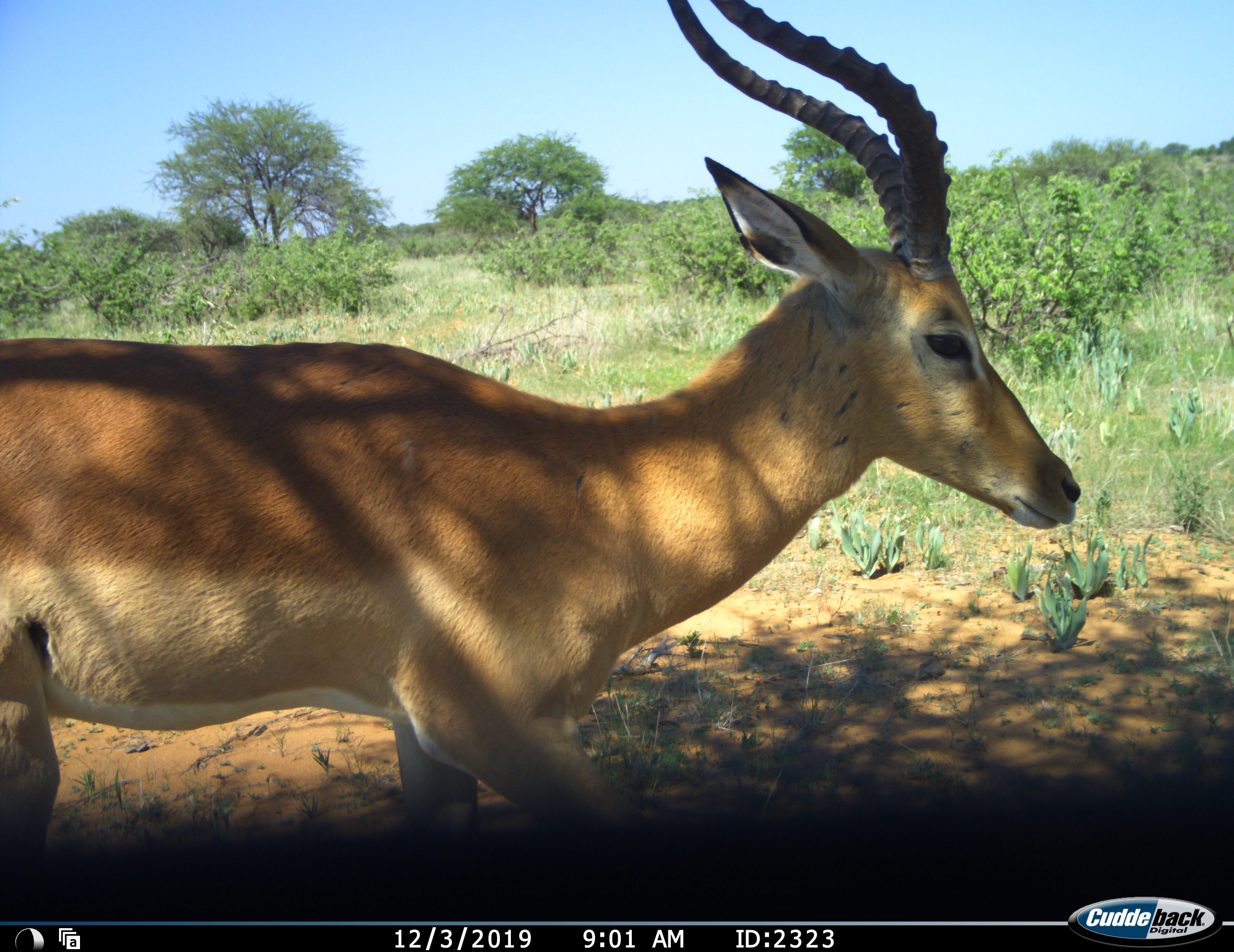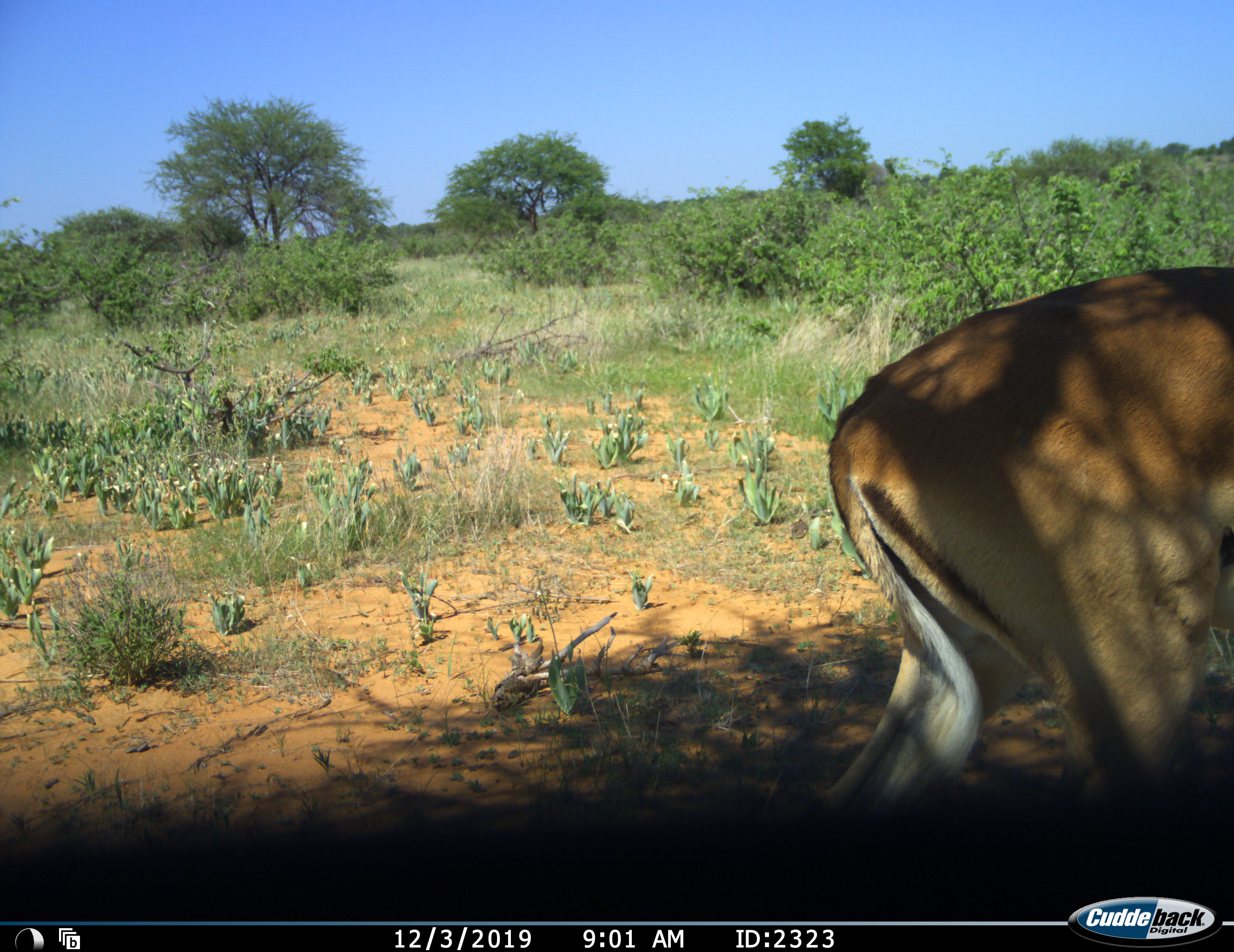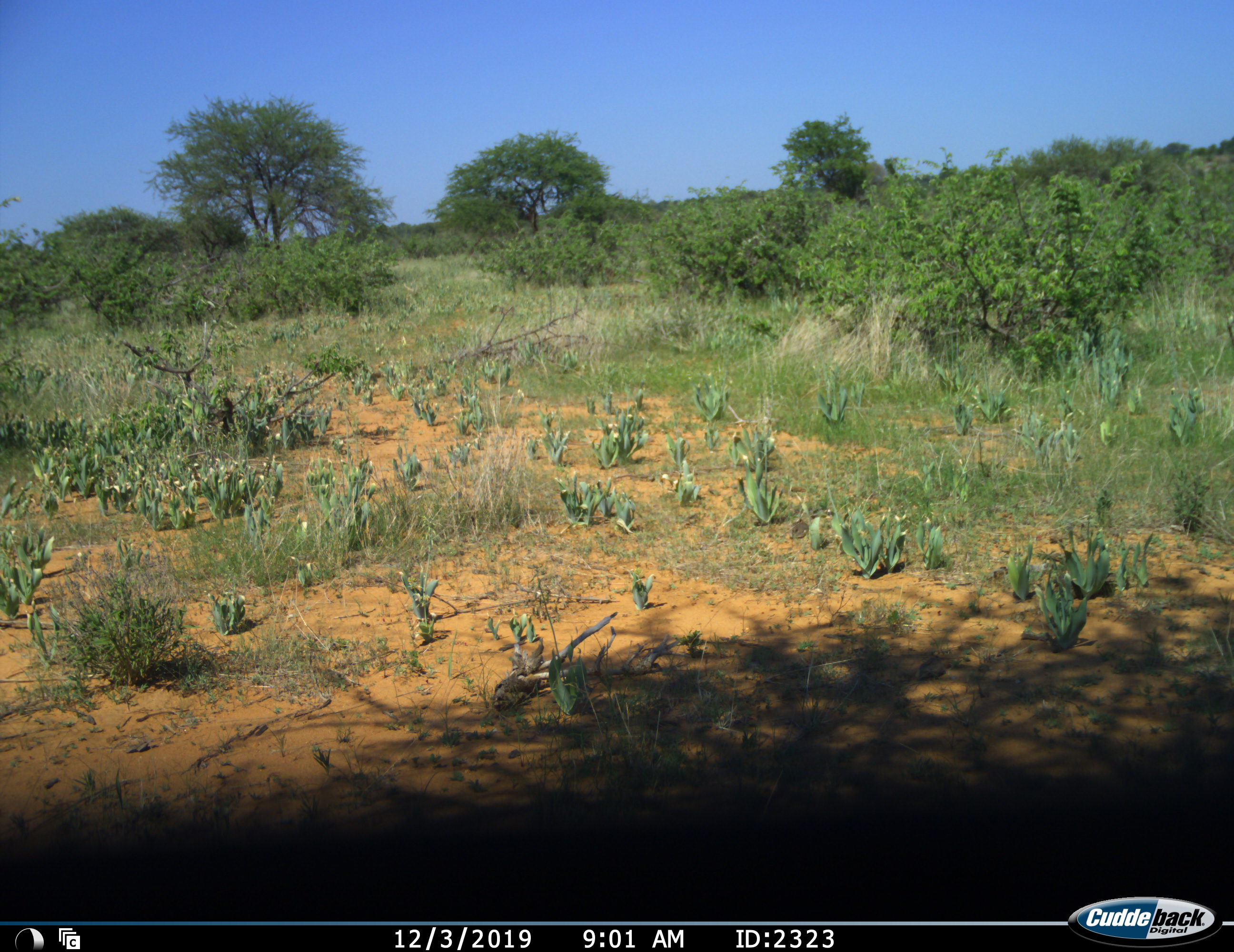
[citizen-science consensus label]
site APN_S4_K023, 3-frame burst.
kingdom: Animalia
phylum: Chordata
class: Mammalia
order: Artiodactyla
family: Bovidae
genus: Aepyceros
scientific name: Aepyceros melampus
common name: impala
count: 1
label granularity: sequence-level